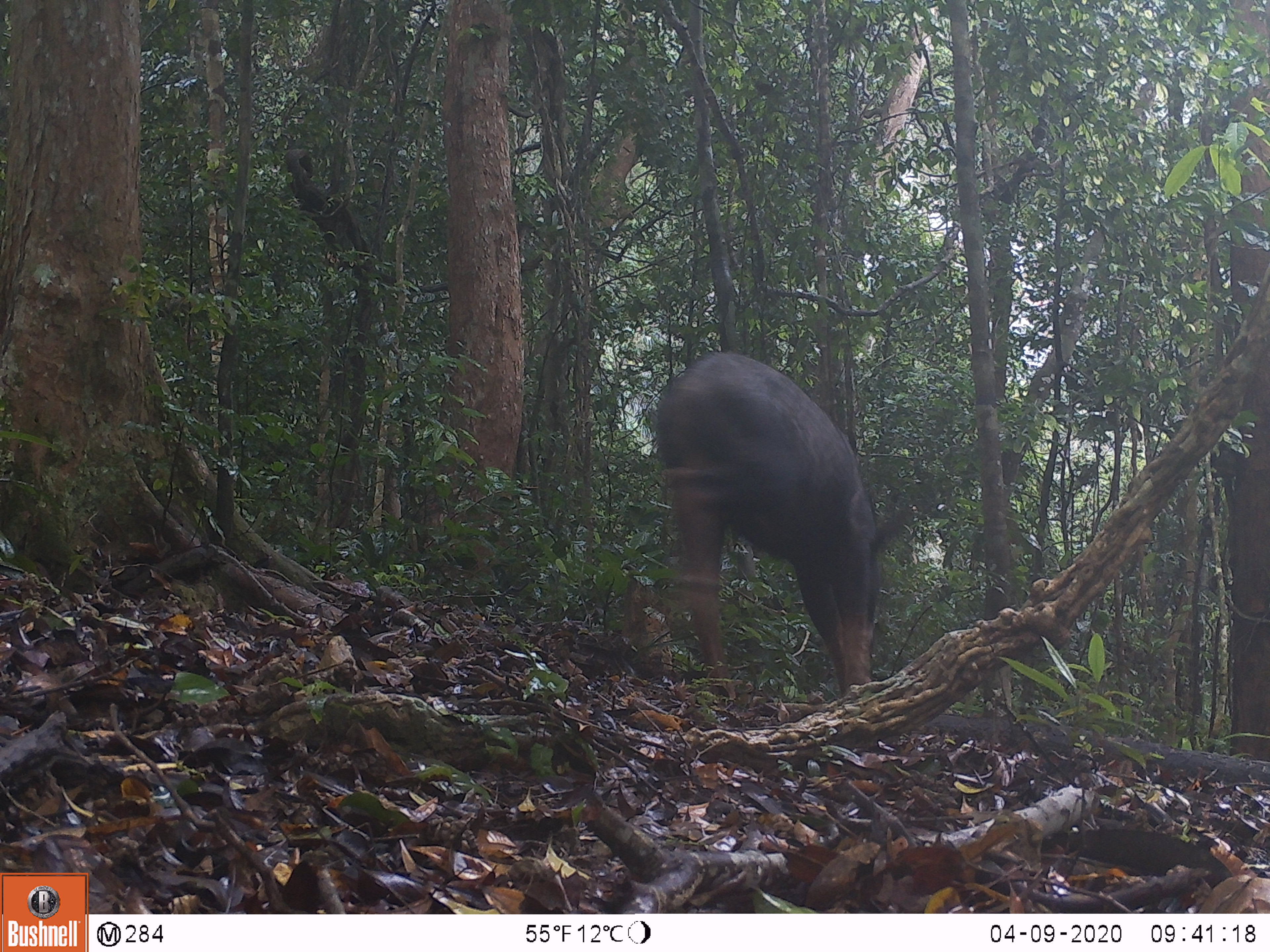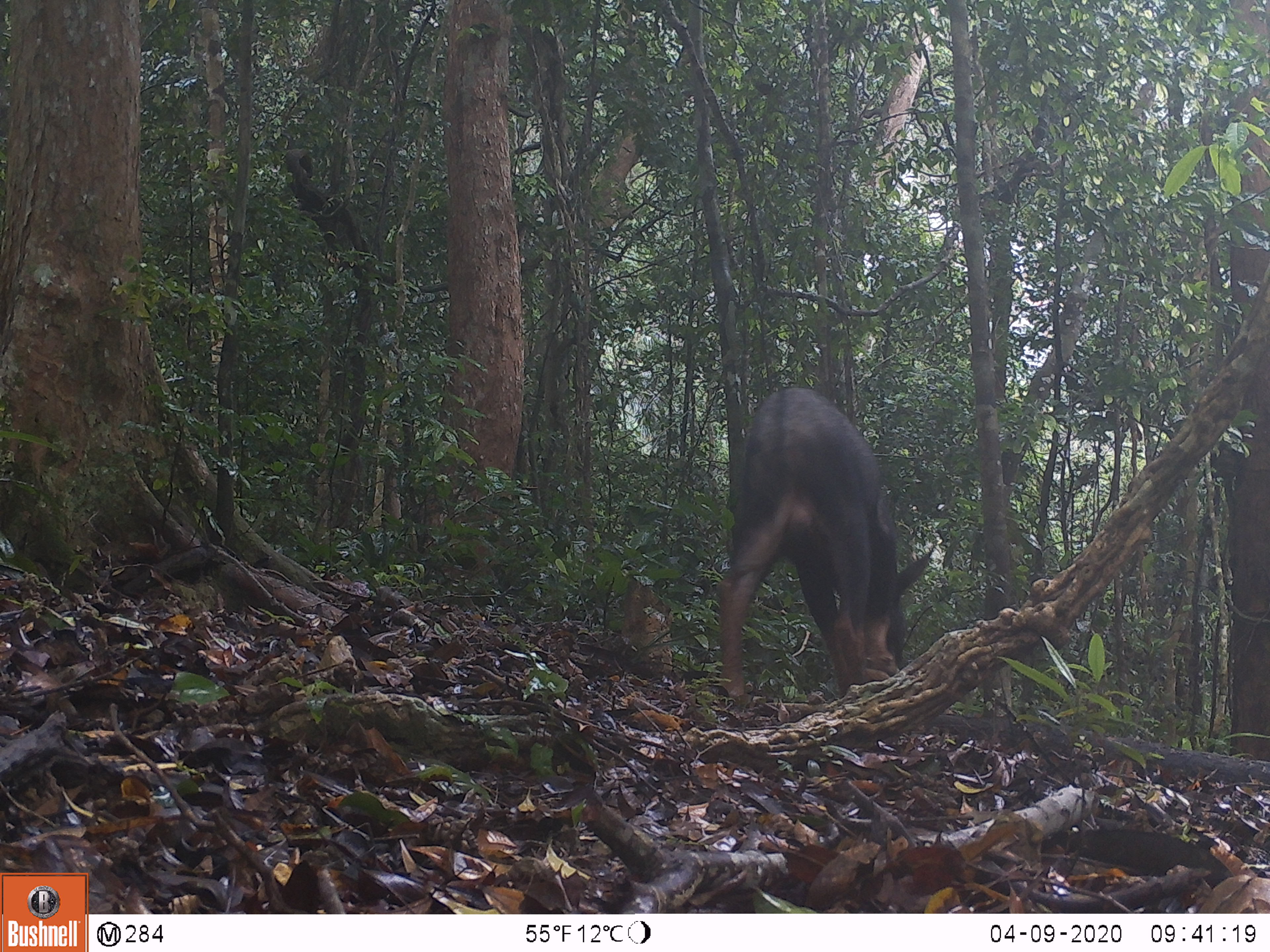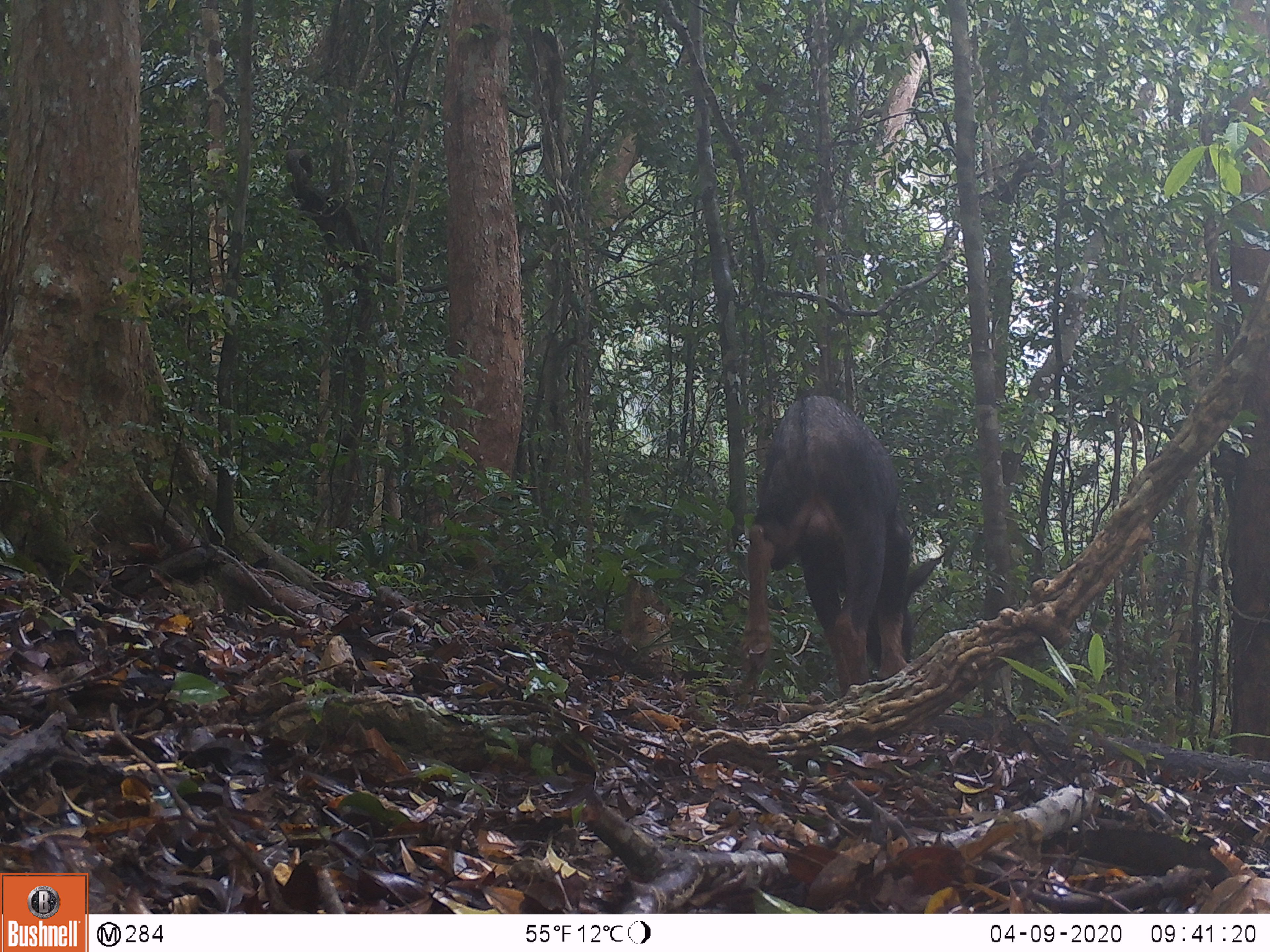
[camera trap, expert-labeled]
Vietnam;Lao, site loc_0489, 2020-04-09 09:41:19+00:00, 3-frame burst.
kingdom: Animalia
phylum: Chordata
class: Mammalia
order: Artiodactyla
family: Bovidae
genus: Capricornis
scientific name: Capricornis sumatraensis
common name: chinese serow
Chinese serow (Capricornis sumatraensis). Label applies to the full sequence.